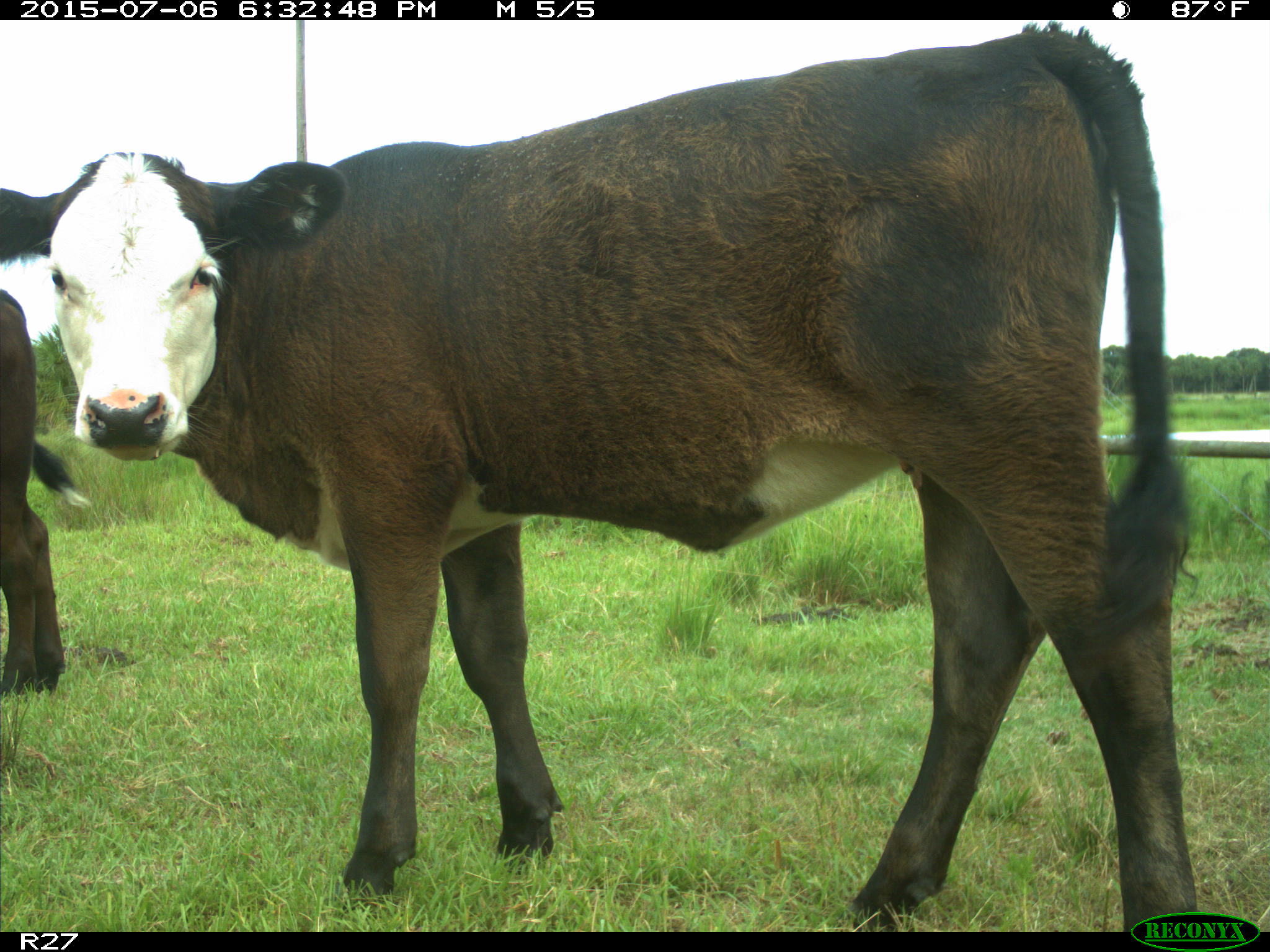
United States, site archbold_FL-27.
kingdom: Animalia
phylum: Chordata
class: Mammalia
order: Artiodactyla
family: Bovidae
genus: Bos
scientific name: Bos taurus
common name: domestic cow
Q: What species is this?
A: Bos taurus (domestic cow).